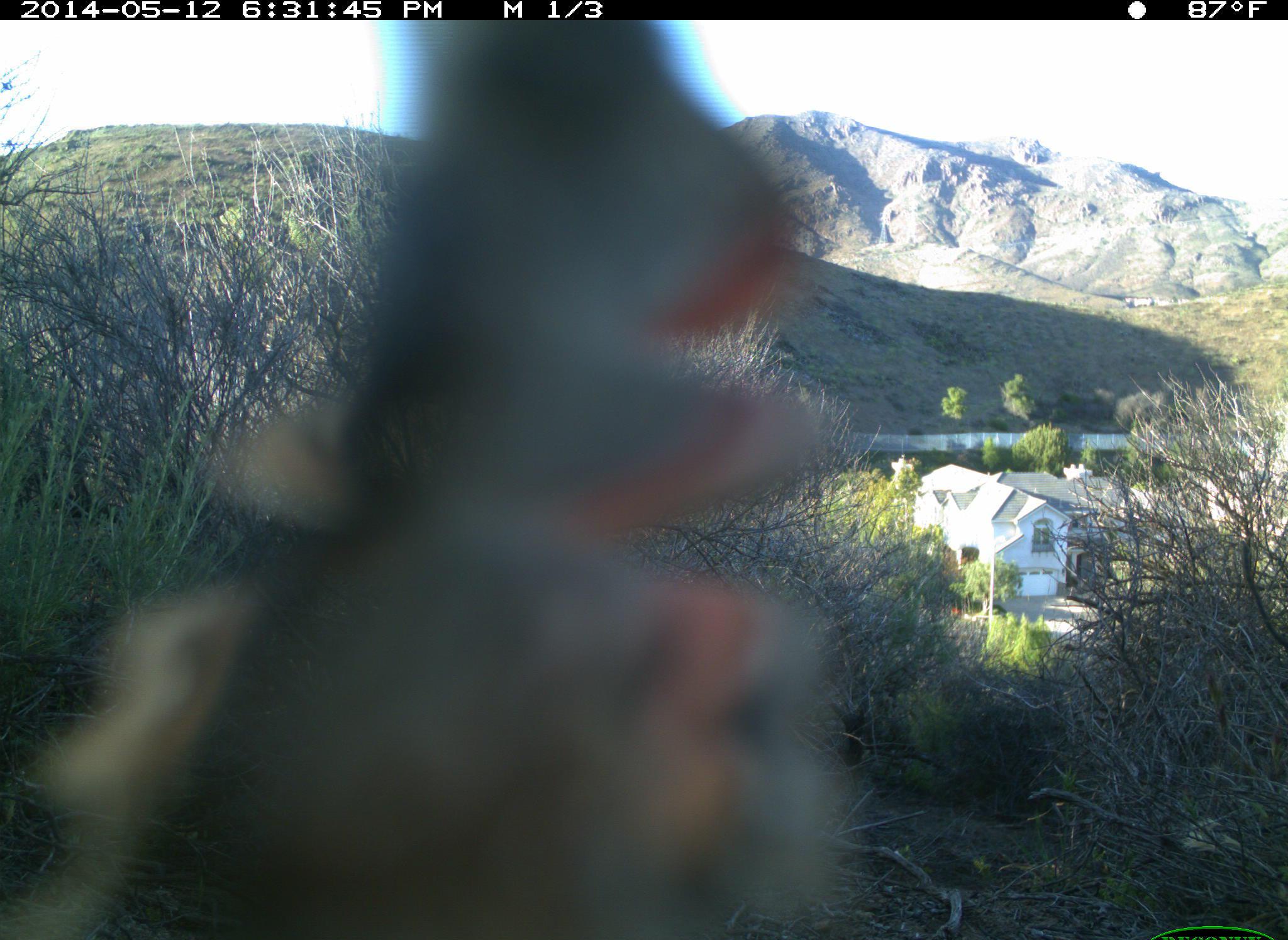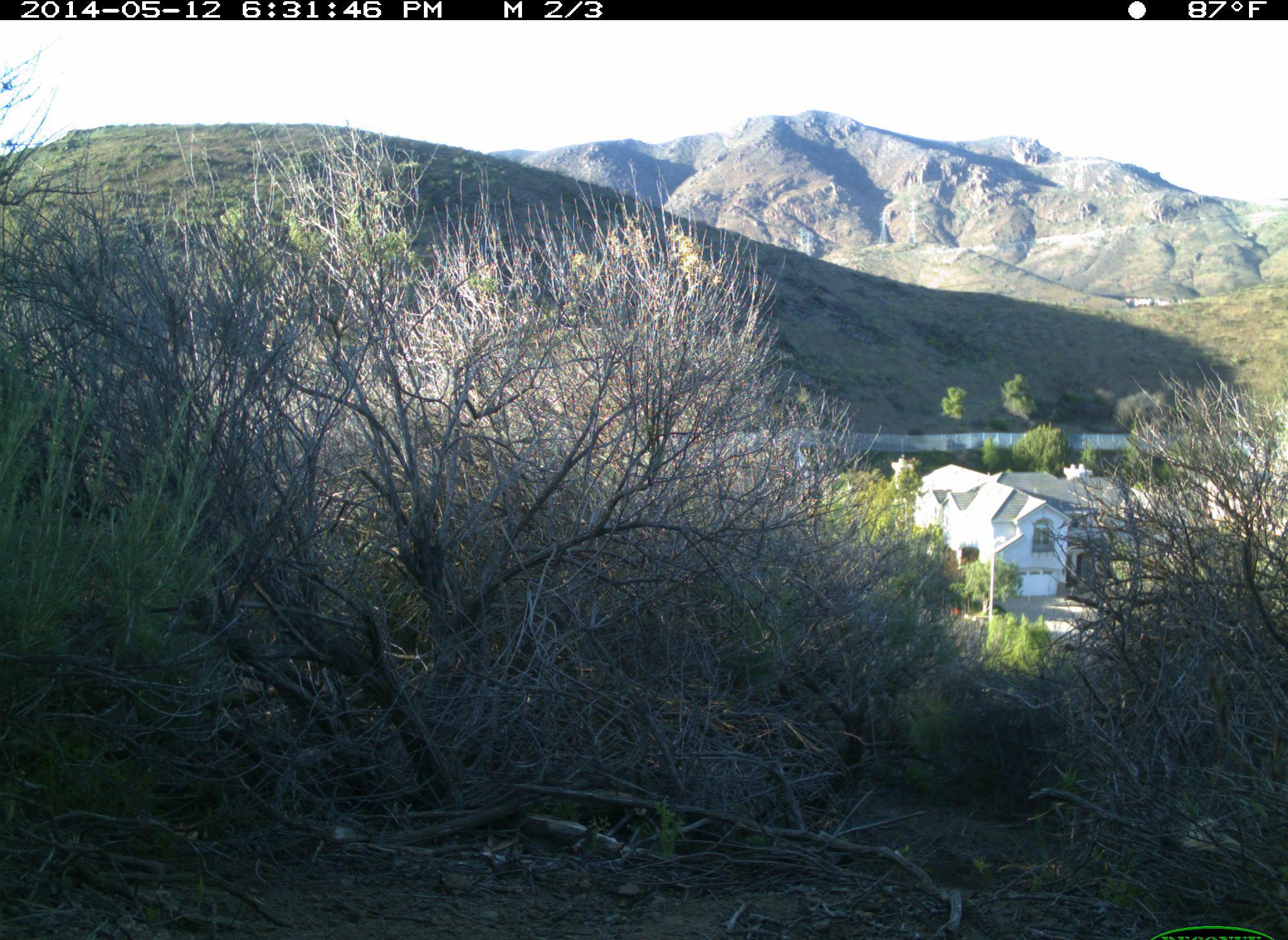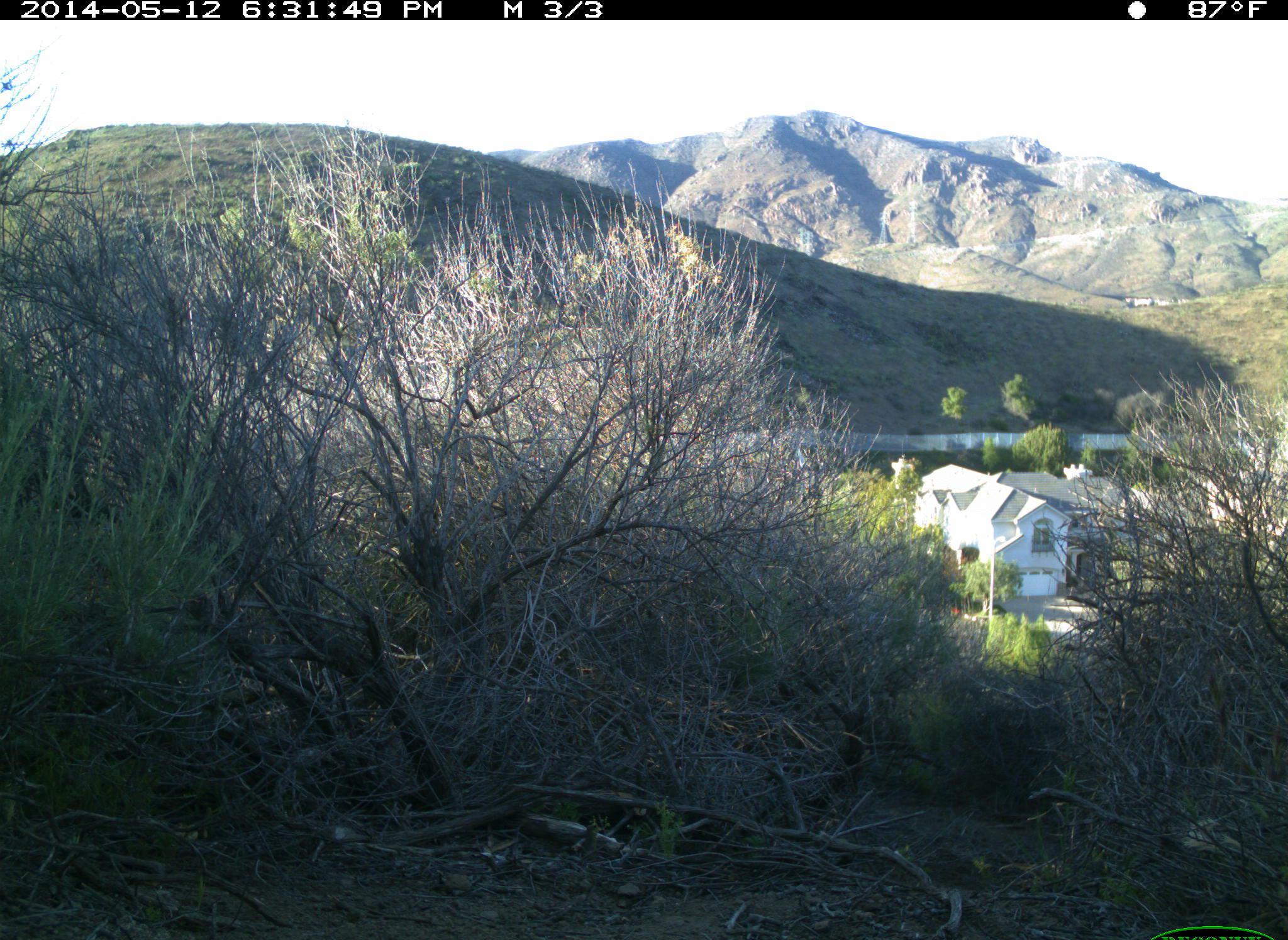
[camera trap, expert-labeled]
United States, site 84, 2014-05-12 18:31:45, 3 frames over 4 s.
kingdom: Animalia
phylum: Chordata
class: Aves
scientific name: Aves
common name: bird